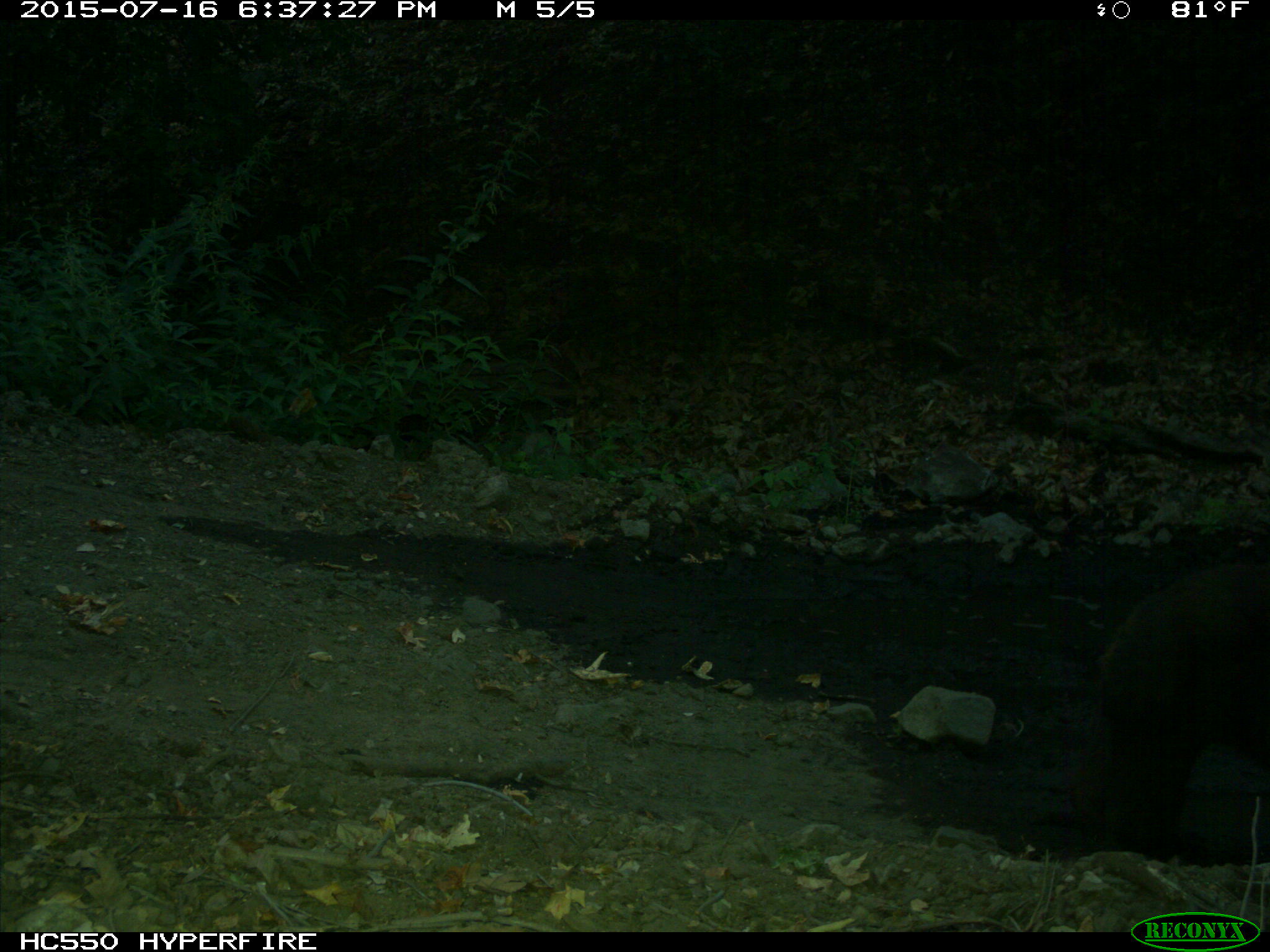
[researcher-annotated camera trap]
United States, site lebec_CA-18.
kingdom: Animalia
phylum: Chordata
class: Mammalia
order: Carnivora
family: Ursidae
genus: Ursus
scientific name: Ursus americanus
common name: american black bear